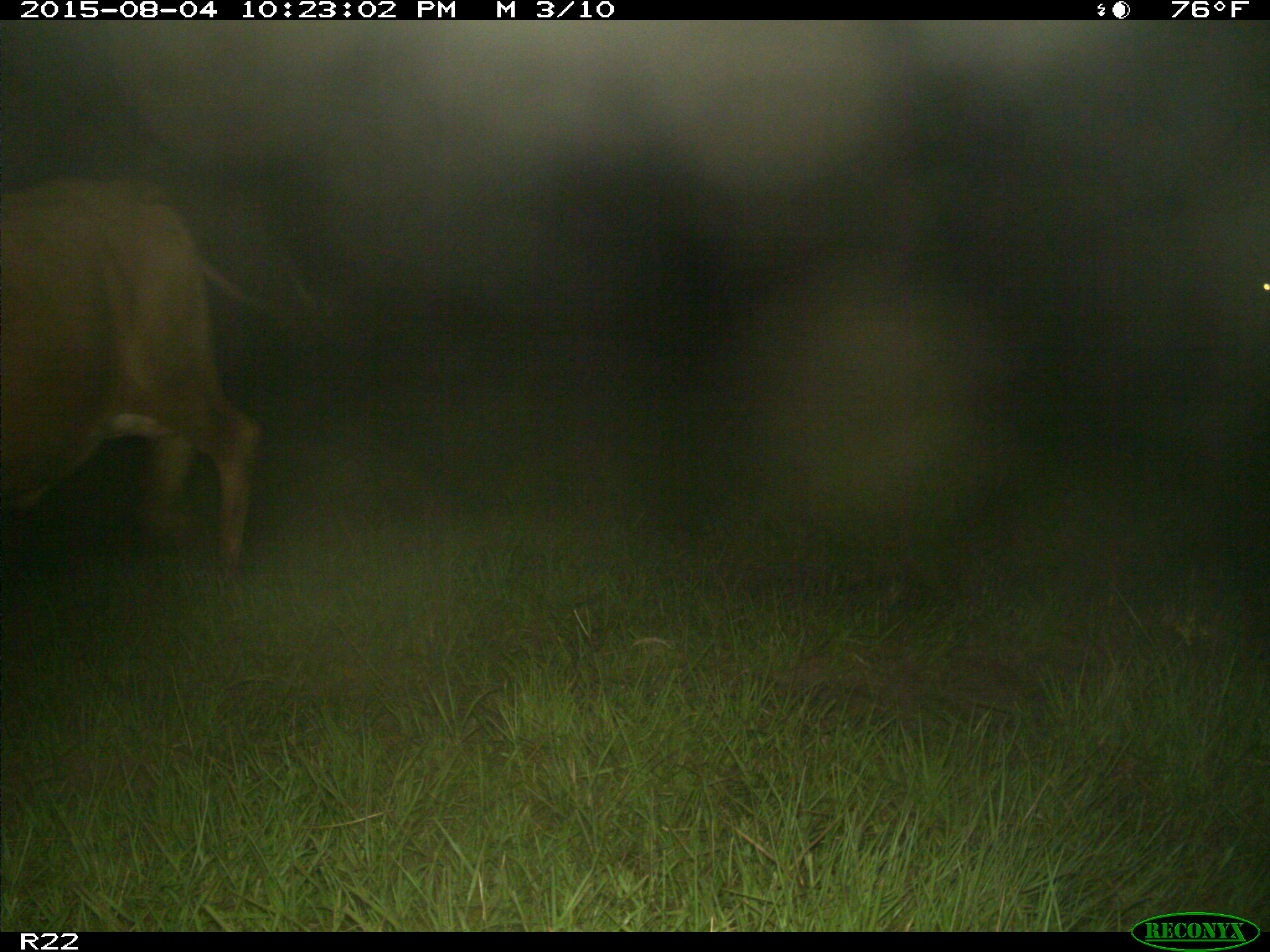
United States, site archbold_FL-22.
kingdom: Animalia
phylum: Chordata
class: Mammalia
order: Artiodactyla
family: Bovidae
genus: Bos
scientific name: Bos taurus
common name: domestic cow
Bos taurus (domestic cow).